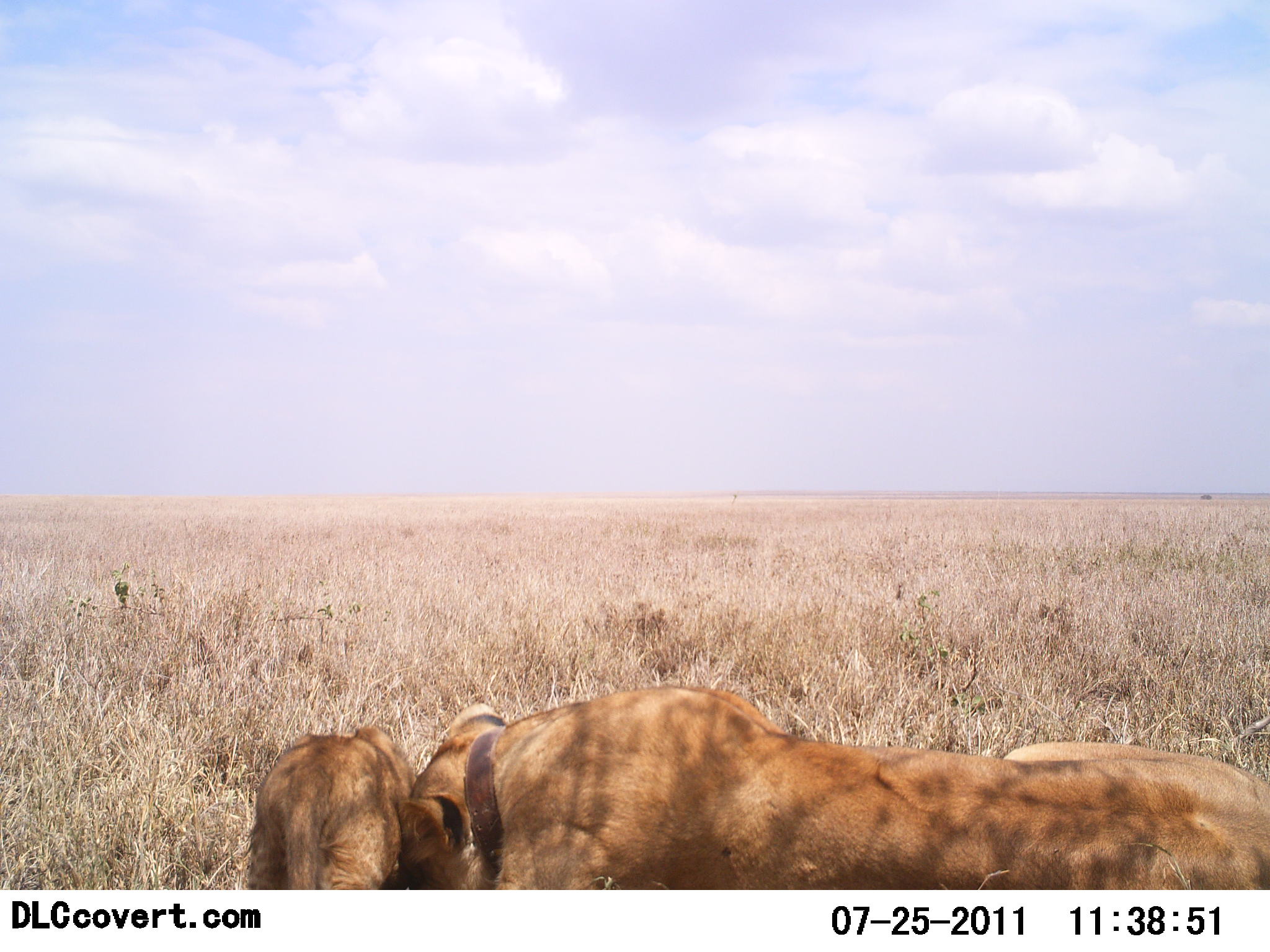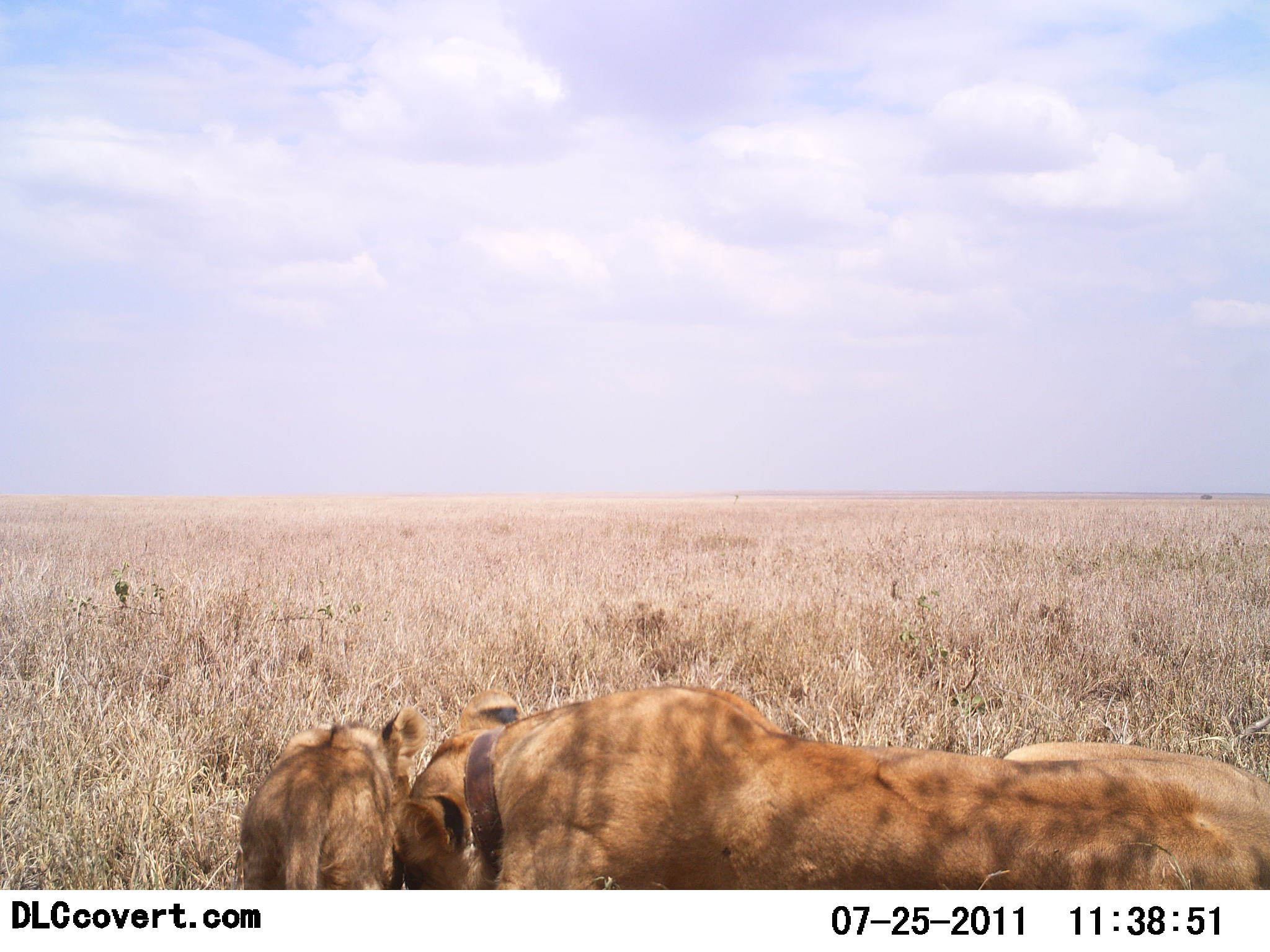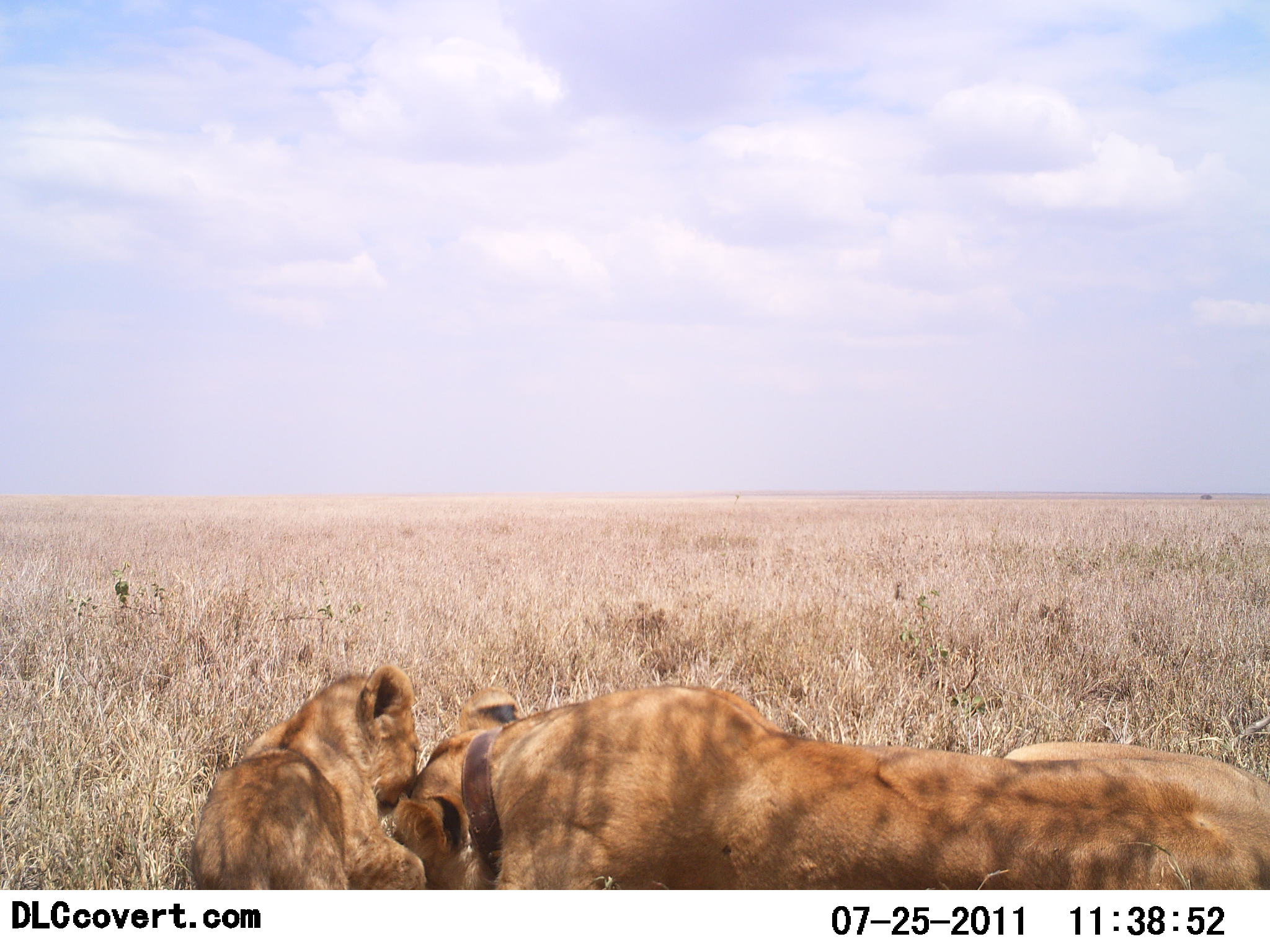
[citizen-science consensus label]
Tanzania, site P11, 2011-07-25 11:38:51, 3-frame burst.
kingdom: Animalia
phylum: Chordata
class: Mammalia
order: Carnivora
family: Felidae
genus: Panthera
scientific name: Panthera leo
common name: lion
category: lionfemale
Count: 2.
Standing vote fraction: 0%.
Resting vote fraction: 100%.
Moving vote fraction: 8%.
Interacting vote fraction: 67%.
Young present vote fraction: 83%.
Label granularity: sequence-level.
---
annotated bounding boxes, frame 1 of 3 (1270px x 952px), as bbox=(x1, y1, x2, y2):
animal: bbox=(402, 682, 1270, 890); bbox=(243, 722, 412, 889)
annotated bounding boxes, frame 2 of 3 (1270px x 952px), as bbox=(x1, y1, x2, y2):
animal: bbox=(398, 684, 1270, 890); bbox=(234, 704, 433, 890)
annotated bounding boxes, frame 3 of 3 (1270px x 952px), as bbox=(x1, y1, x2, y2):
animal: bbox=(390, 683, 1270, 890); bbox=(189, 664, 427, 890)